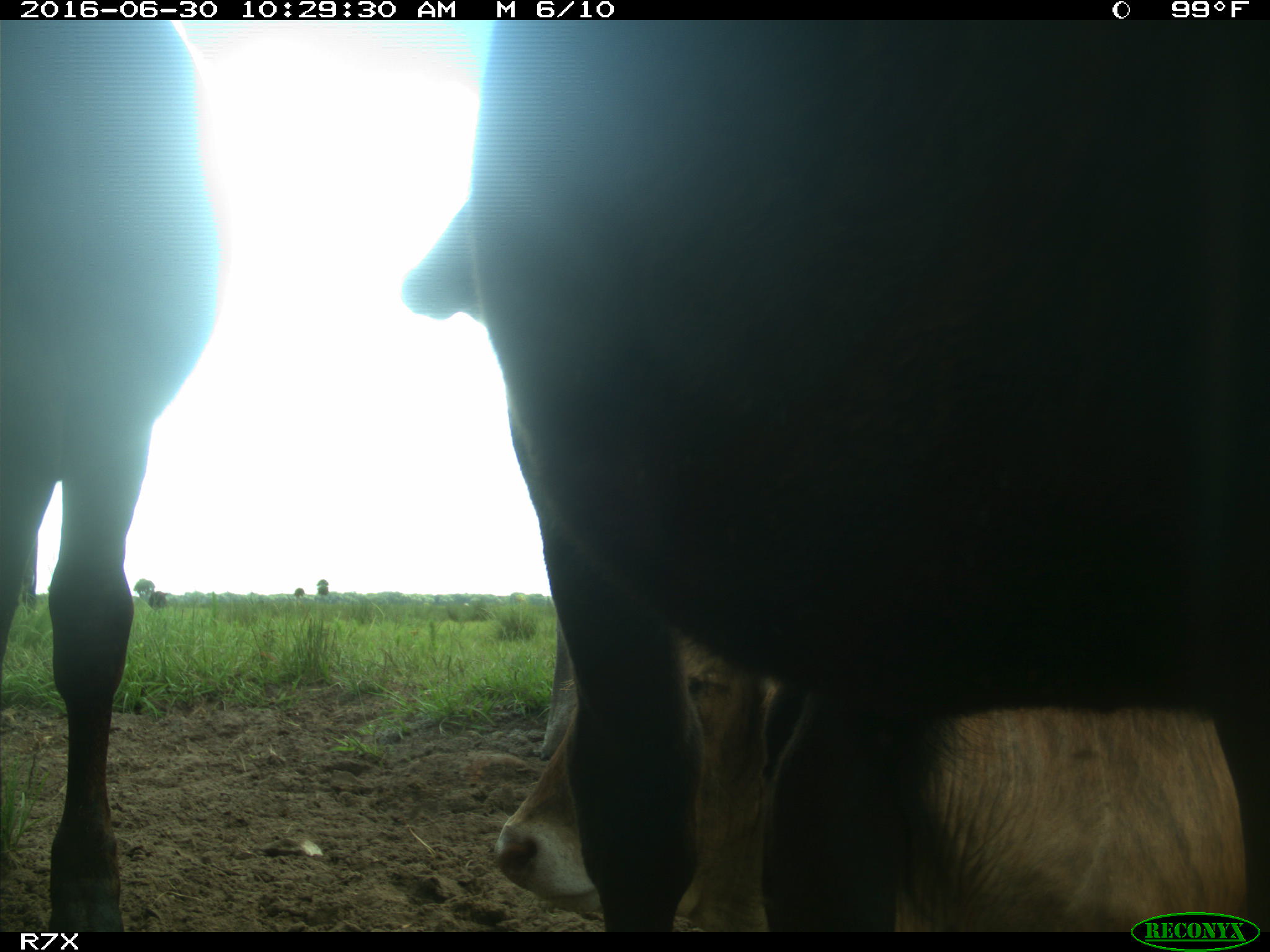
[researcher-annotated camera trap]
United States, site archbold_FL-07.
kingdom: Animalia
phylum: Chordata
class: Mammalia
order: Artiodactyla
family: Bovidae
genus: Bos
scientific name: Bos taurus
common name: domestic cow